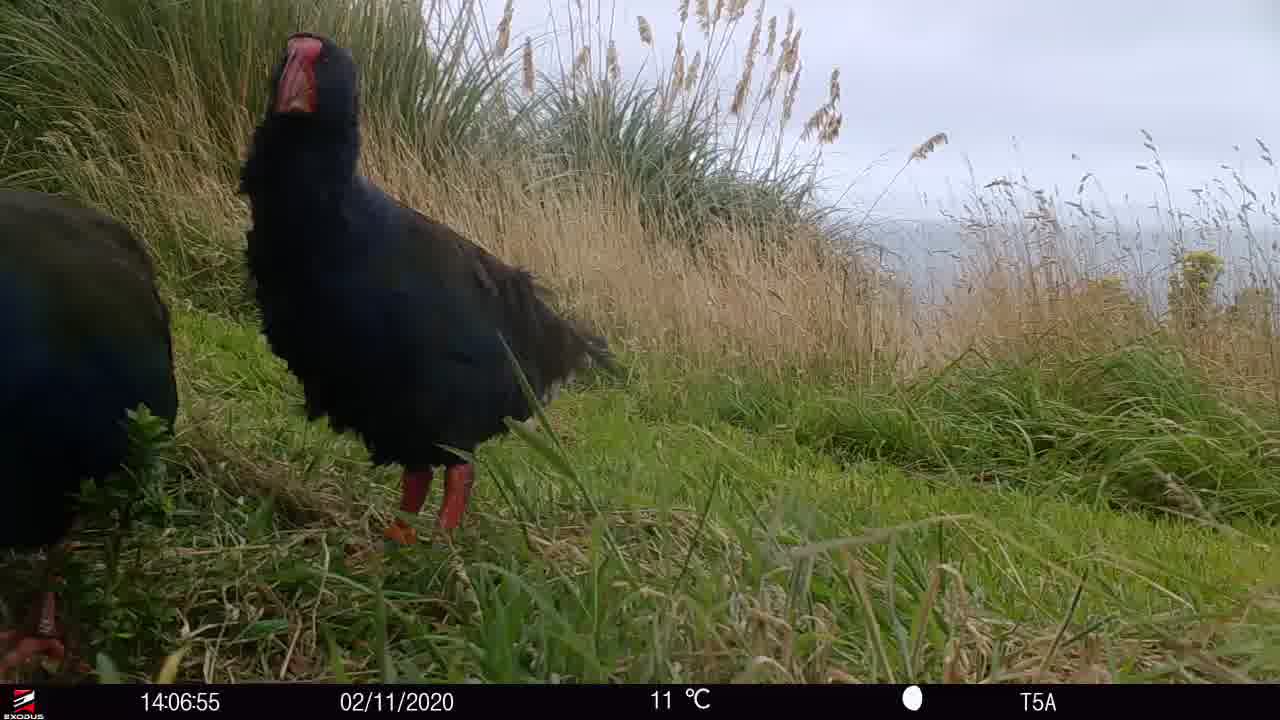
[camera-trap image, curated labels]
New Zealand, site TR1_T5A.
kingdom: Animalia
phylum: Chordata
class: Aves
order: Gruiformes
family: Rallidae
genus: Porphyrio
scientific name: Porphyrio mantelli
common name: takahe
Takahe (Porphyrio mantelli).